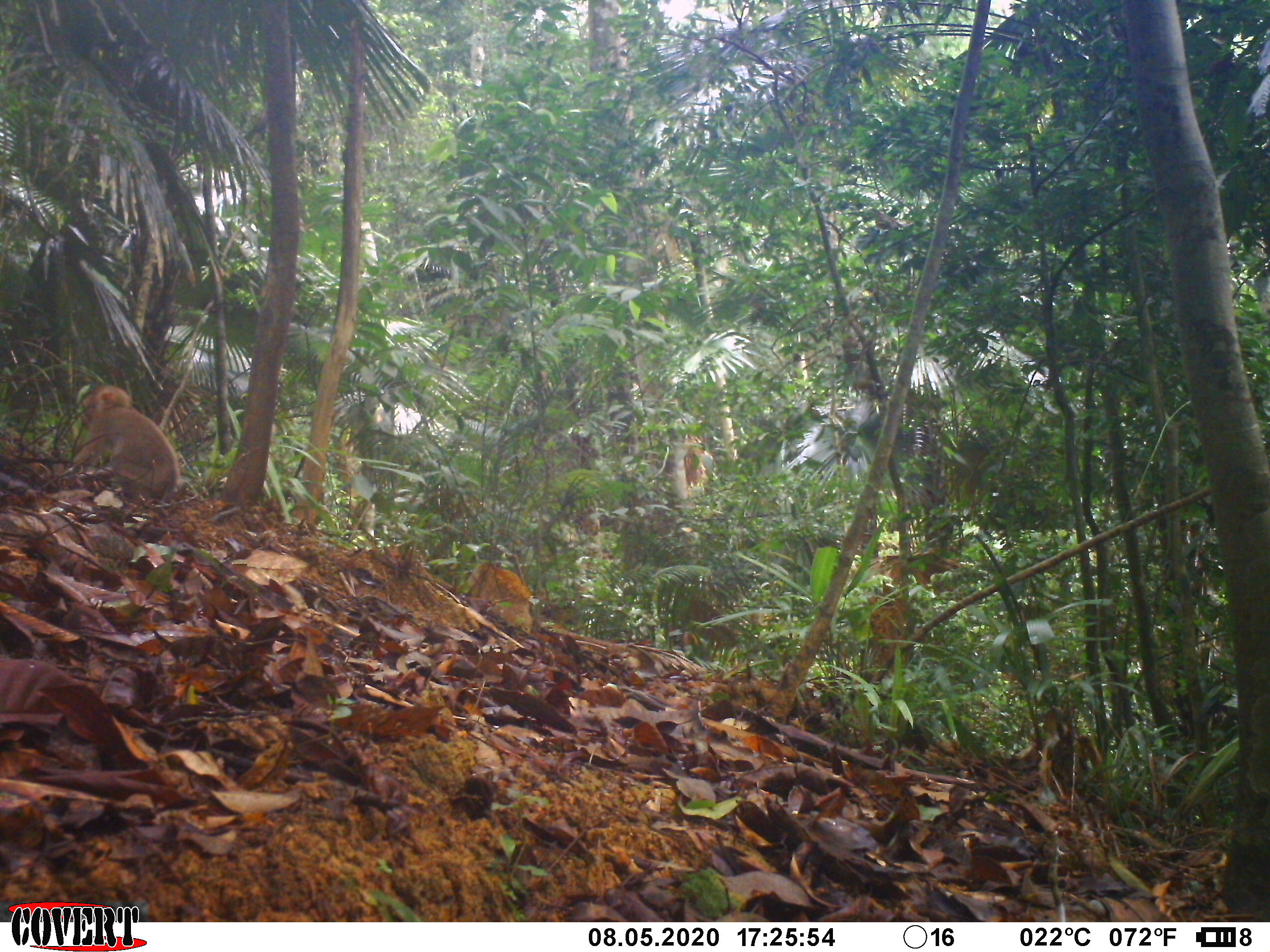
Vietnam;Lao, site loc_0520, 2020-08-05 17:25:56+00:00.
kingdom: Animalia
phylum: Chordata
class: Mammalia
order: Primates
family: Cercopithecidae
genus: Macaca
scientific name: Macaca nemestrina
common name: pig-tailed macaque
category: pig tailed macaque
Pig tailed macaque (pig-tailed macaque) (Macaca nemestrina). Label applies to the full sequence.